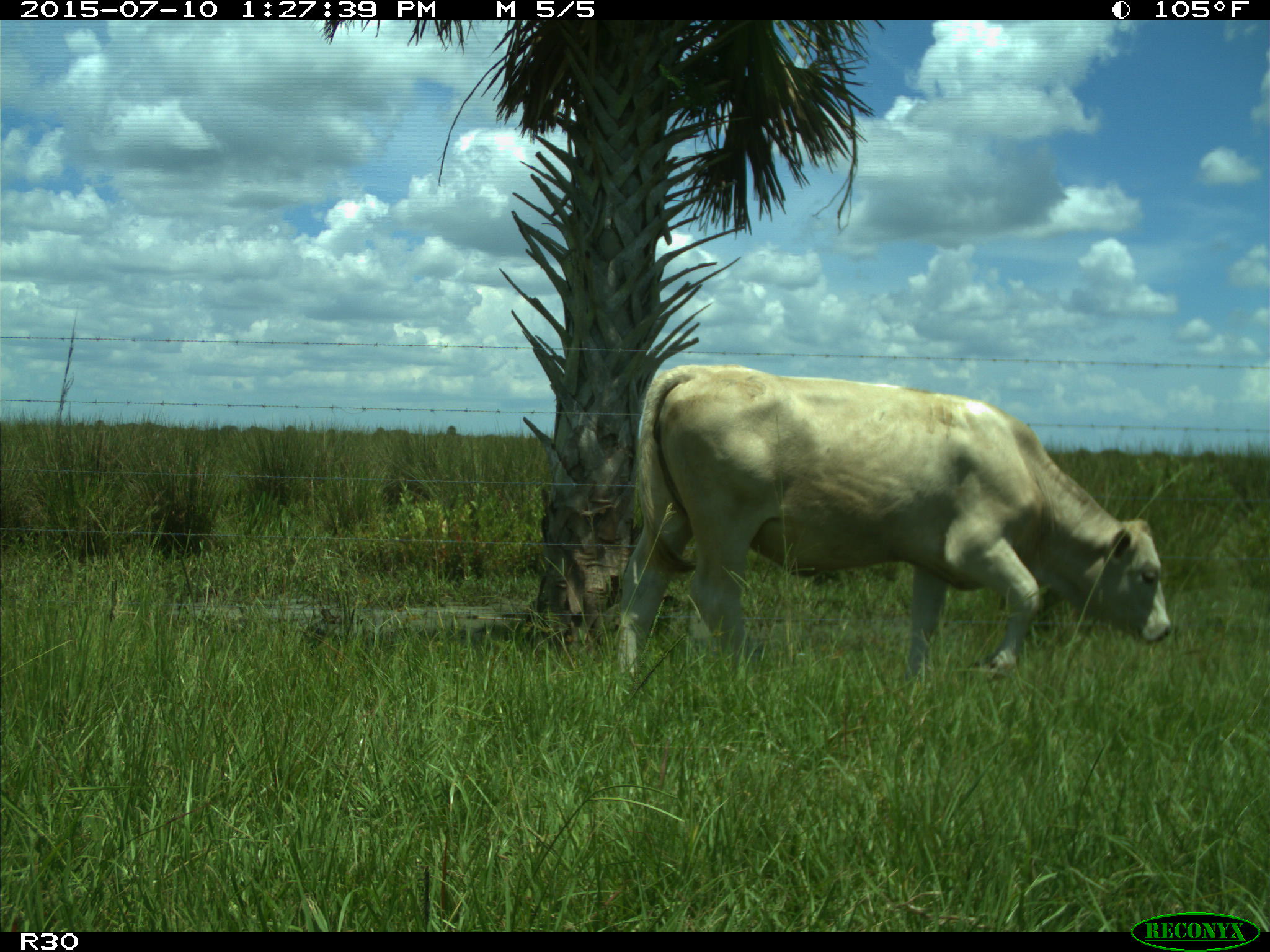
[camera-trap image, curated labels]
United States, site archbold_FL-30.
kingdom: Animalia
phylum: Chordata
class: Mammalia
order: Artiodactyla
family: Bovidae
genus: Bos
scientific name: Bos taurus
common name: domestic cow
Bos taurus (domestic cow).